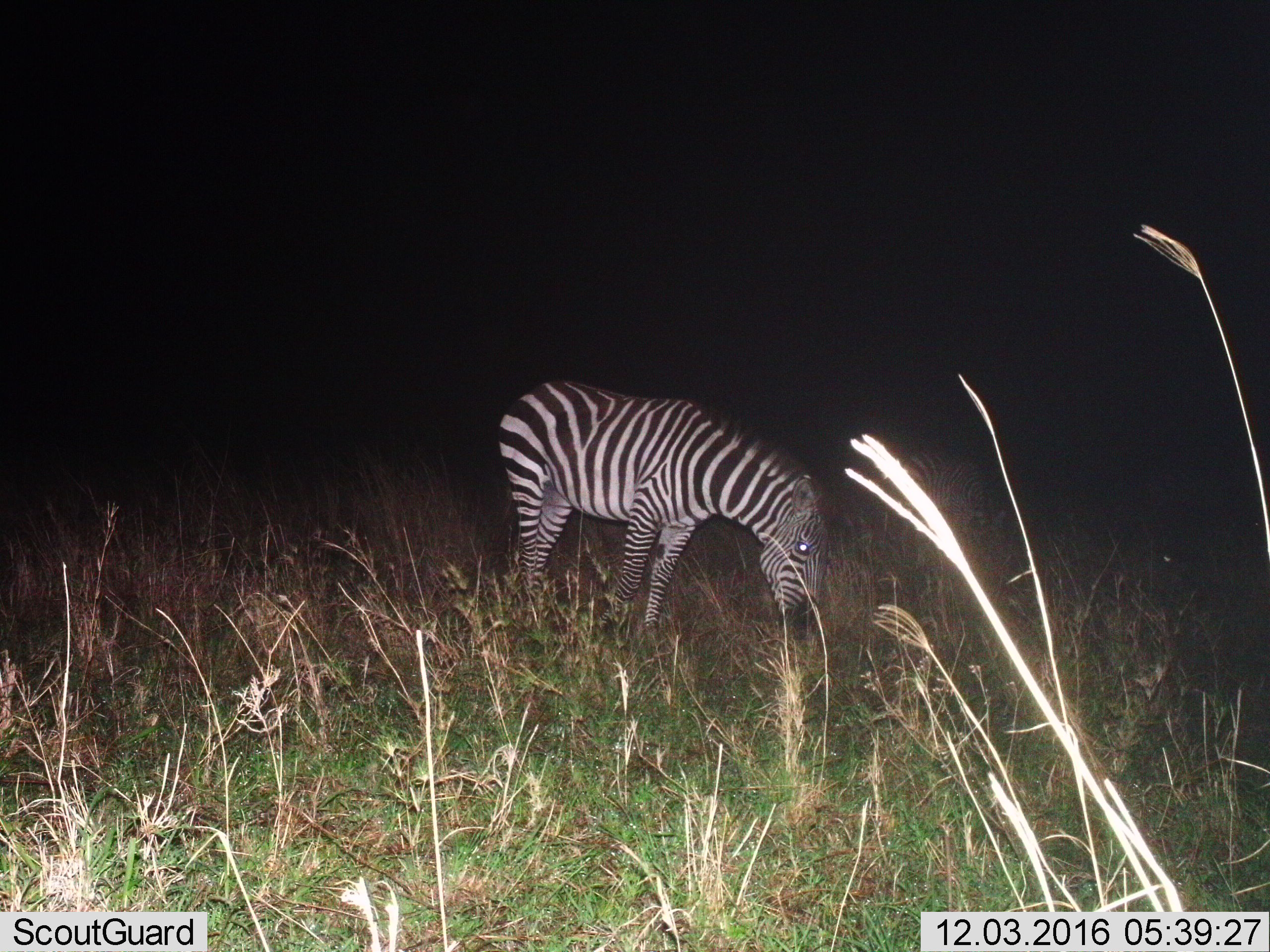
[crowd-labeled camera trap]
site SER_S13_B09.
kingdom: Animalia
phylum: Chordata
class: Mammalia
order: Perissodactyla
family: Equidae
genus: Equus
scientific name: Equus quagga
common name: plains zebra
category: zebraplains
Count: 1.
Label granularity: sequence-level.